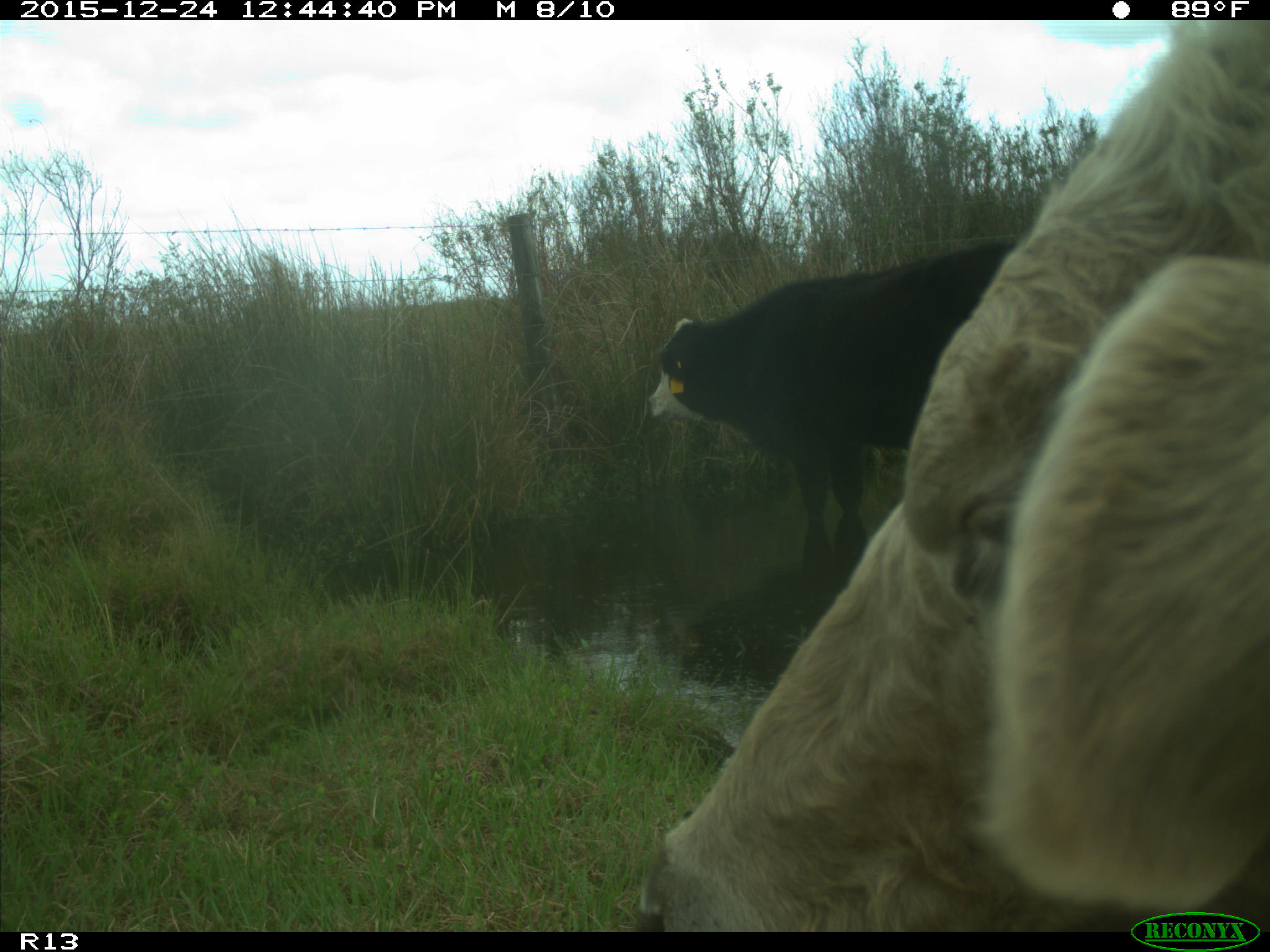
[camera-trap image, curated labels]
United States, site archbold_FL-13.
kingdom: Animalia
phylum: Chordata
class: Mammalia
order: Artiodactyla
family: Bovidae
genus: Bos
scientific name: Bos taurus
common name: domestic cow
Bos taurus (domestic cow).